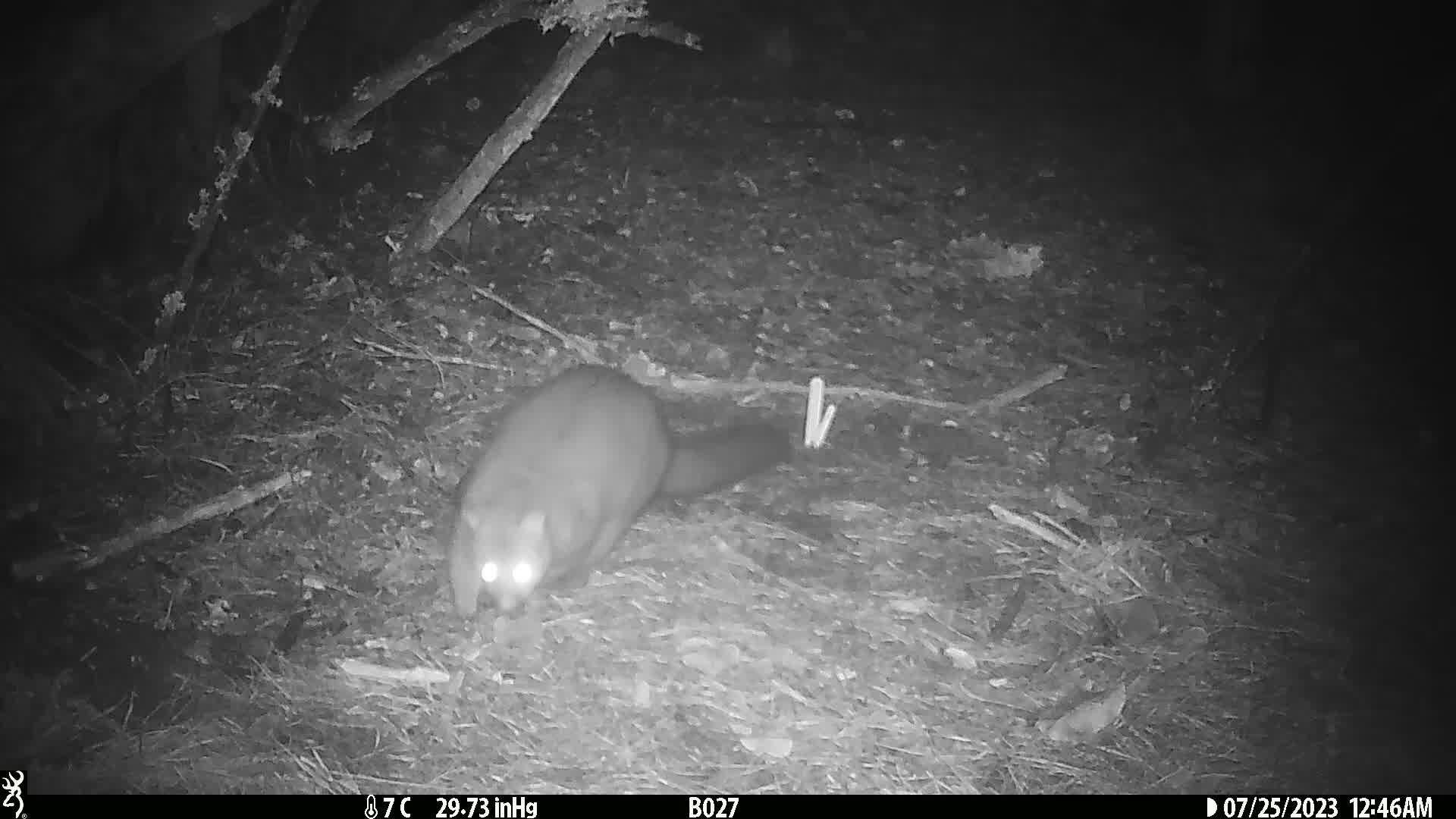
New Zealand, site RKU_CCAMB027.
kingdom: Animalia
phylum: Chordata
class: Mammalia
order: Diprotodontia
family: Phalangeridae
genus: Trichosurus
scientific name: Trichosurus vulpecula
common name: common brushtail possum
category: possum